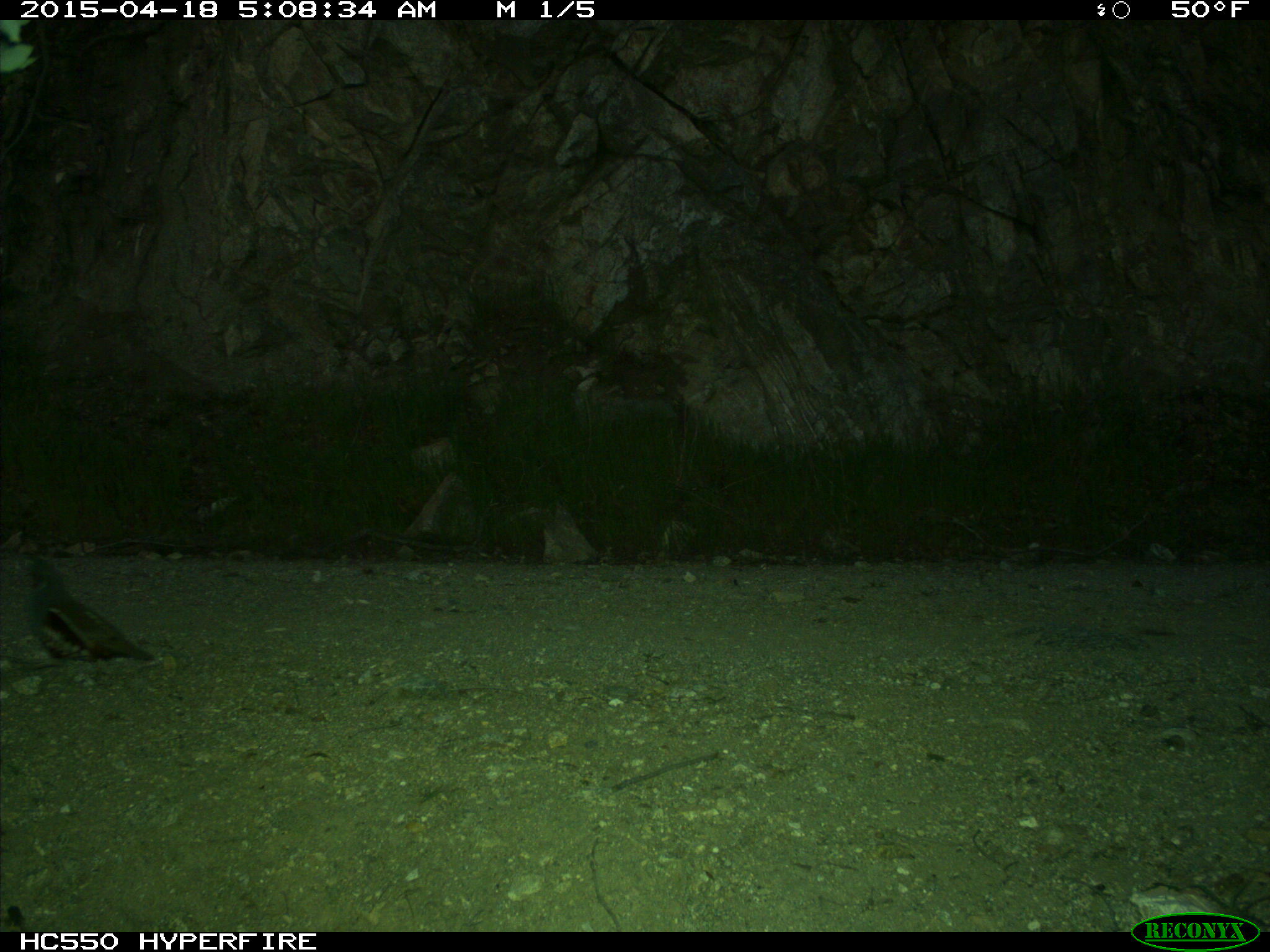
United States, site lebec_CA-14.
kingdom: Animalia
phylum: Chordata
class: Aves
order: Galliformes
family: Odontophoridae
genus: Callipepla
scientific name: Callipepla californica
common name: california quail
Callipepla californica (california quail).